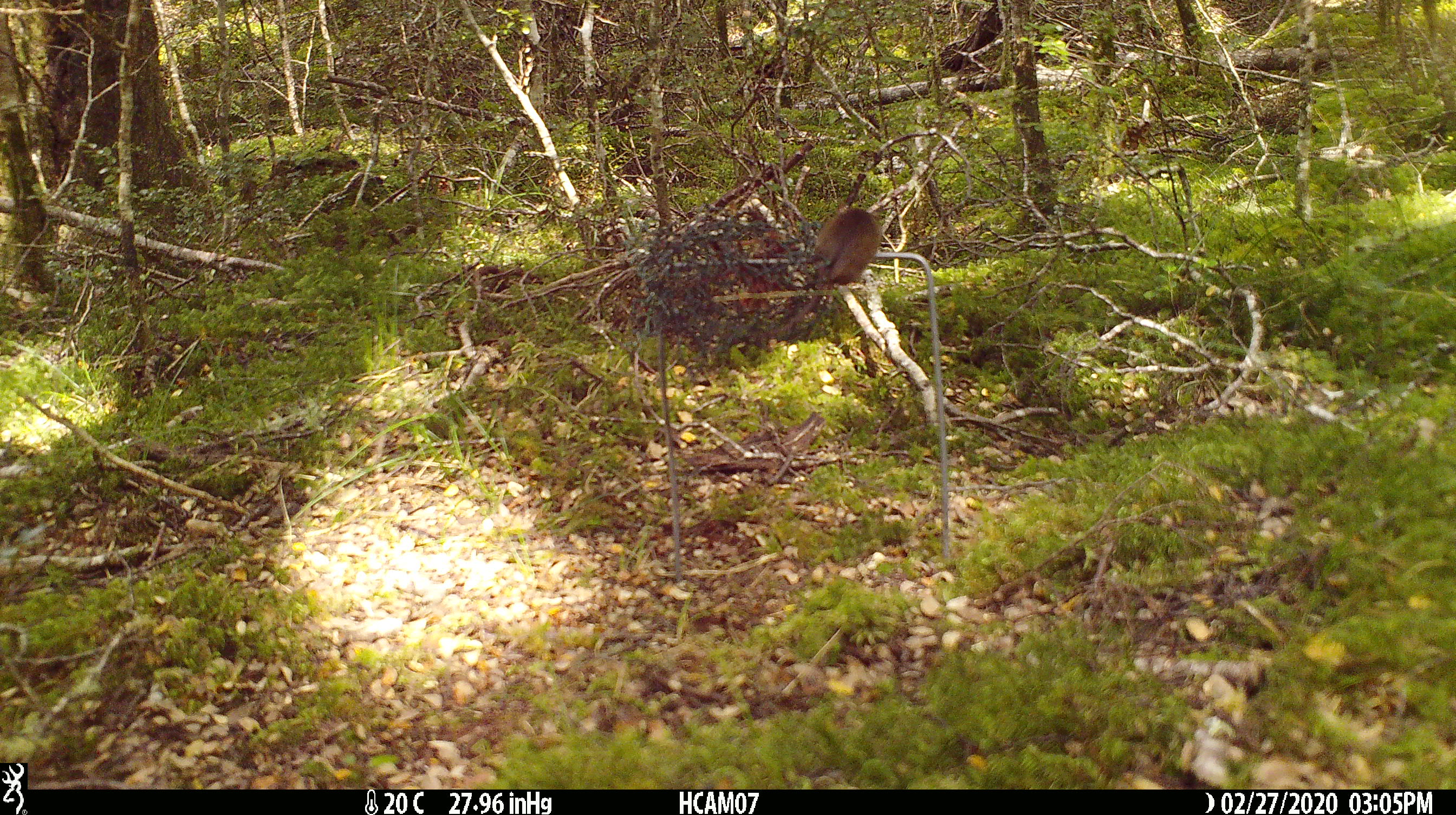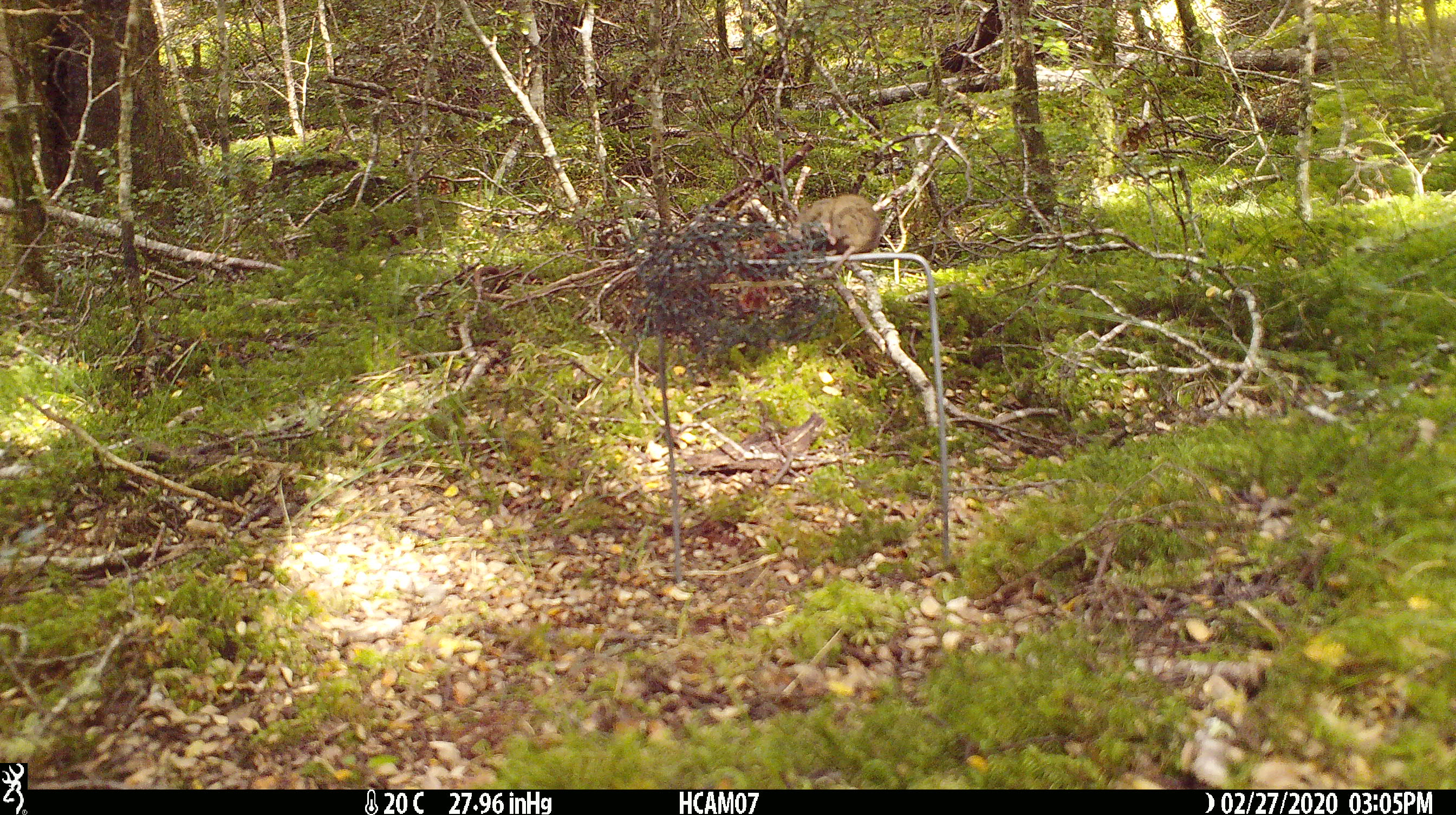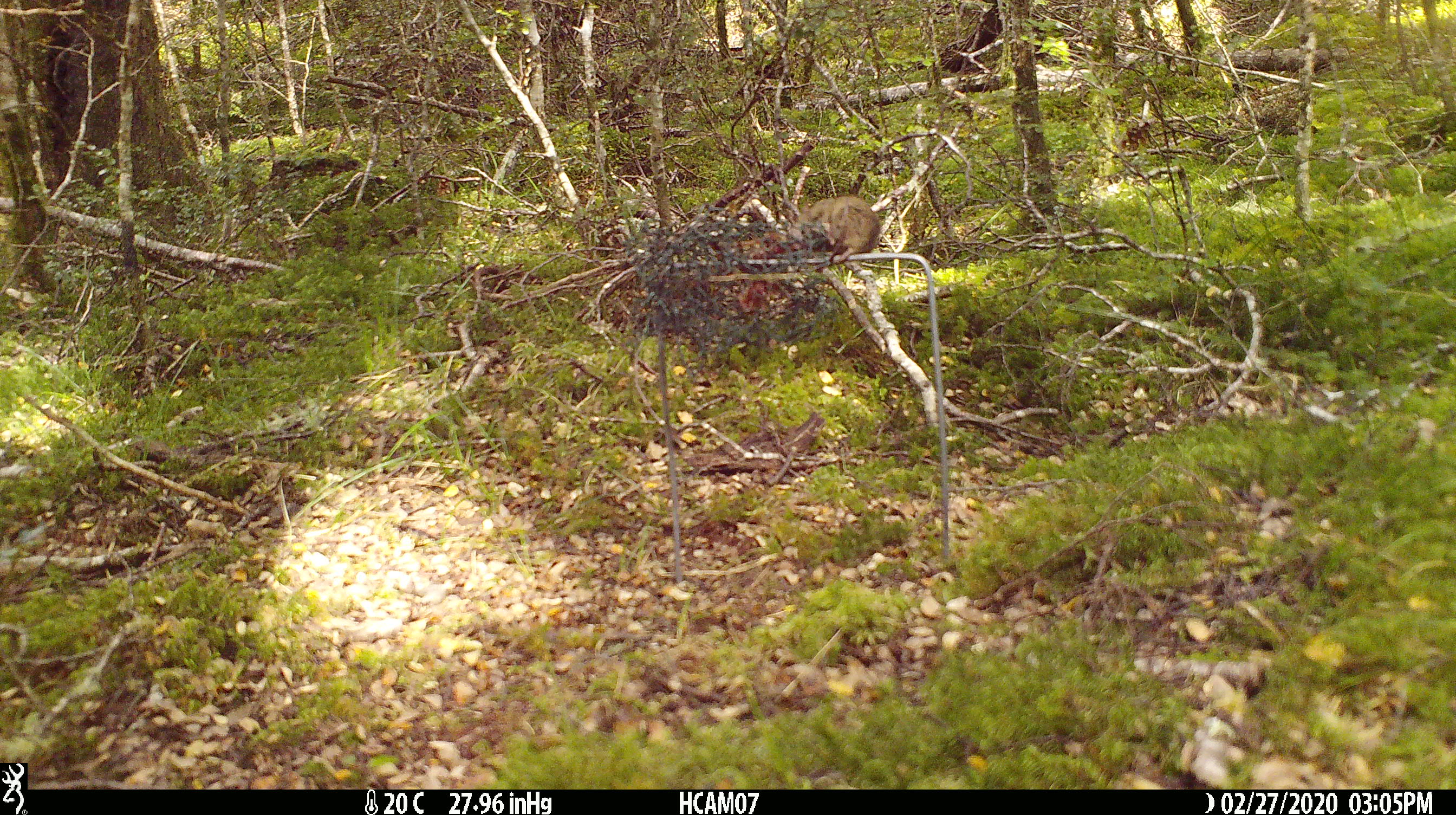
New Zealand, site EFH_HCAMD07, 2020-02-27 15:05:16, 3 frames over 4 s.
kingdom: Animalia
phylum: Chordata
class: Mammalia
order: Rodentia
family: Muridae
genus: Mus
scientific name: Mus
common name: mouse